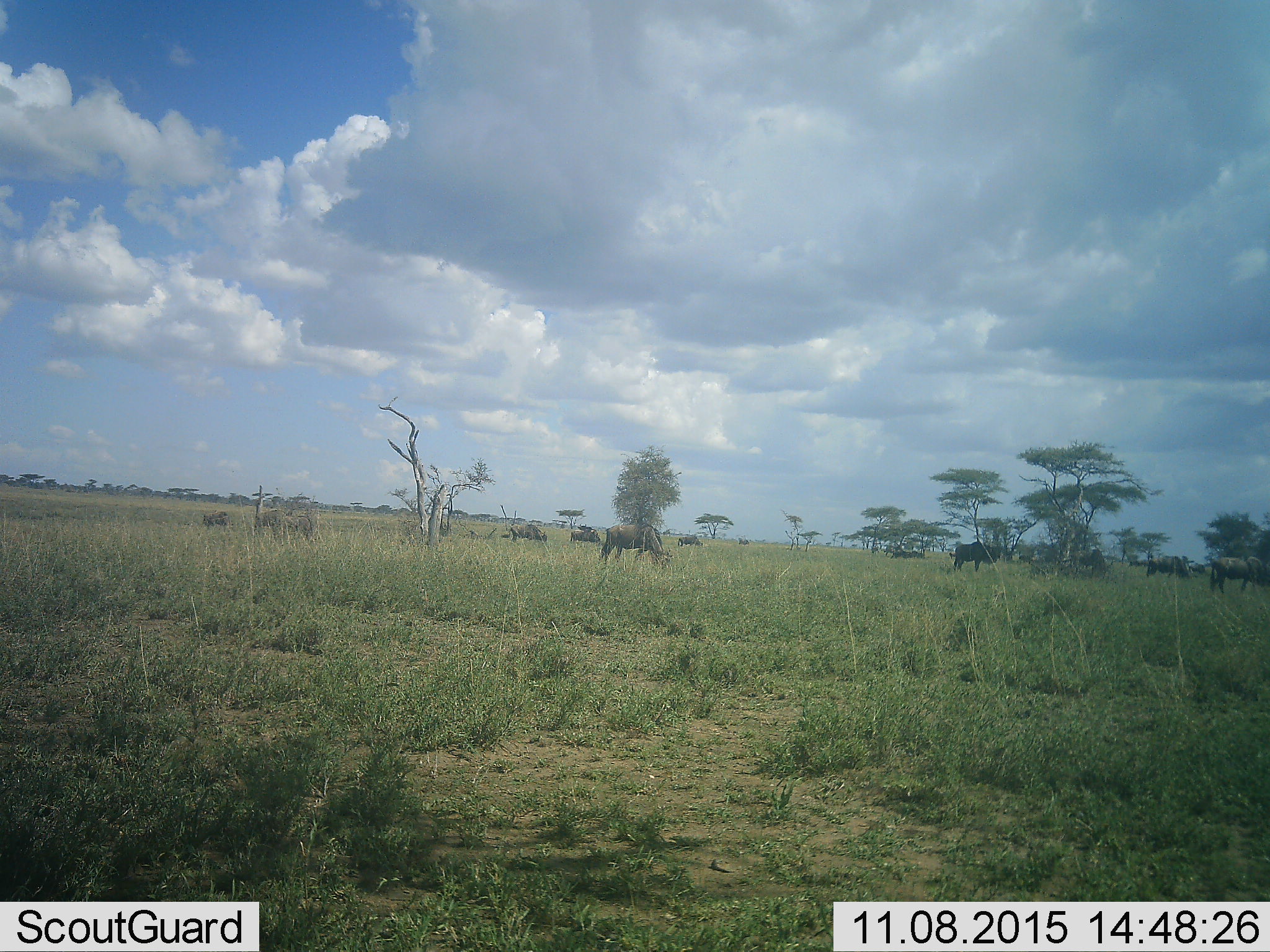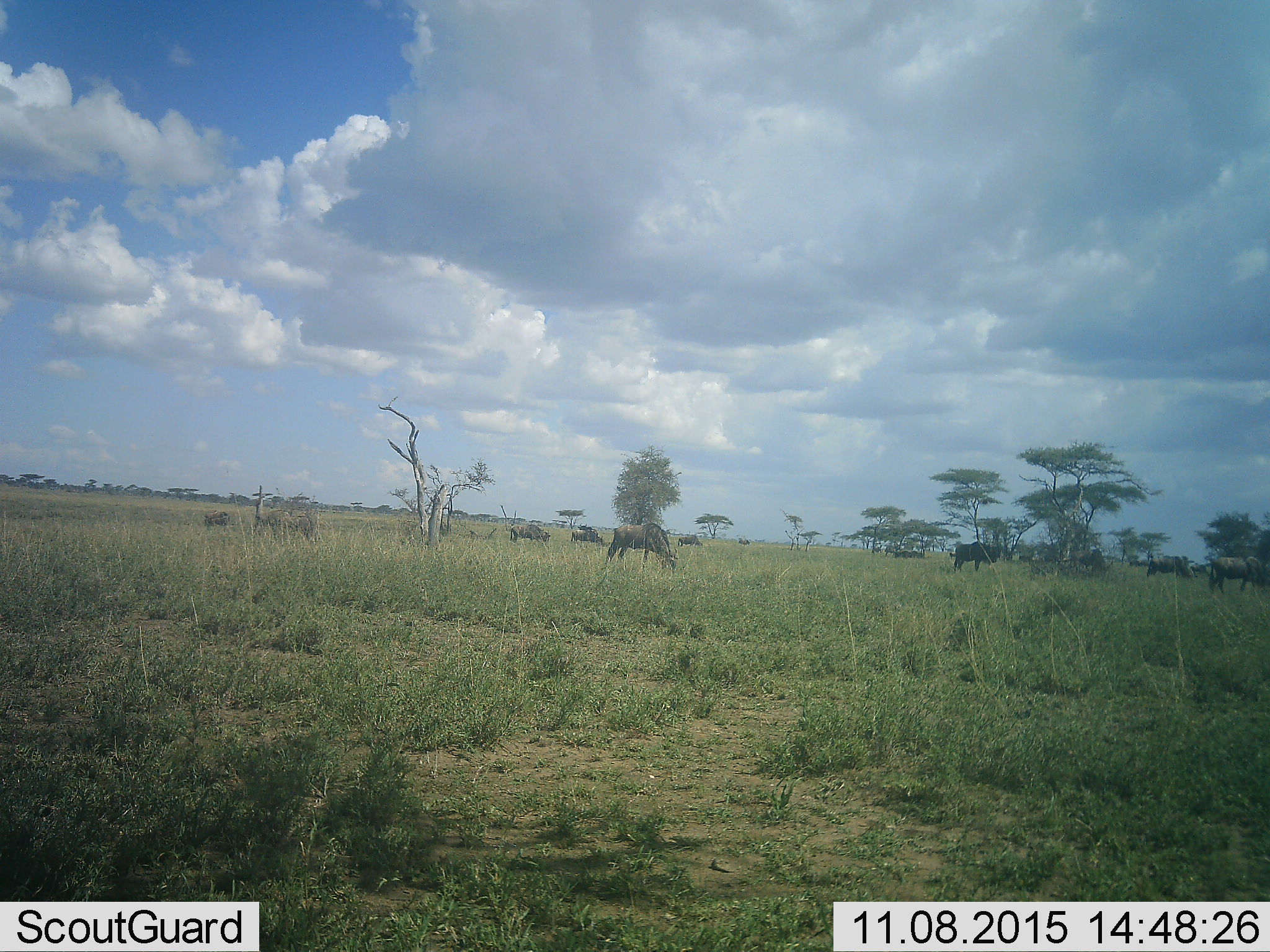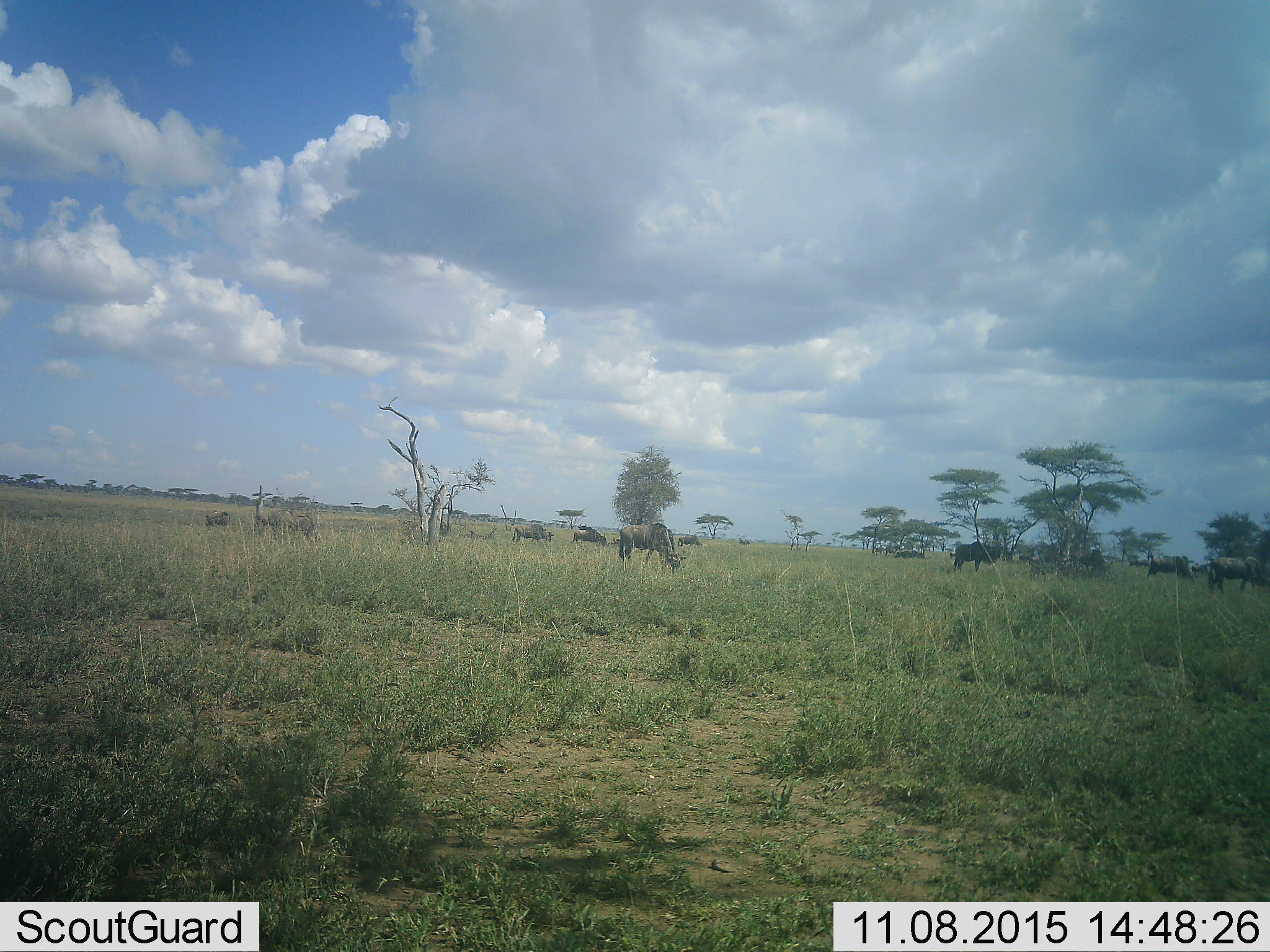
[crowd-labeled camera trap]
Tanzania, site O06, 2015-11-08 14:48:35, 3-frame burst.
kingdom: Animalia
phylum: Chordata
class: Mammalia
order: Artiodactyla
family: Bovidae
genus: Connochaetes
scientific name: Connochaetes taurinus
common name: blue wildebeest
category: wildebeest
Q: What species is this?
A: Wildebeest (blue wildebeest) (Connochaetes taurinus).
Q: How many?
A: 11-50.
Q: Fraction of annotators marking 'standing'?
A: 89%.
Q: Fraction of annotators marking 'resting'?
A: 11%.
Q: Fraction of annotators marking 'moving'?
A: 44%.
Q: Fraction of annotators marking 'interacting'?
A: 0%.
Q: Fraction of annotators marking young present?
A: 0%.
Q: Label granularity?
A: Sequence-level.